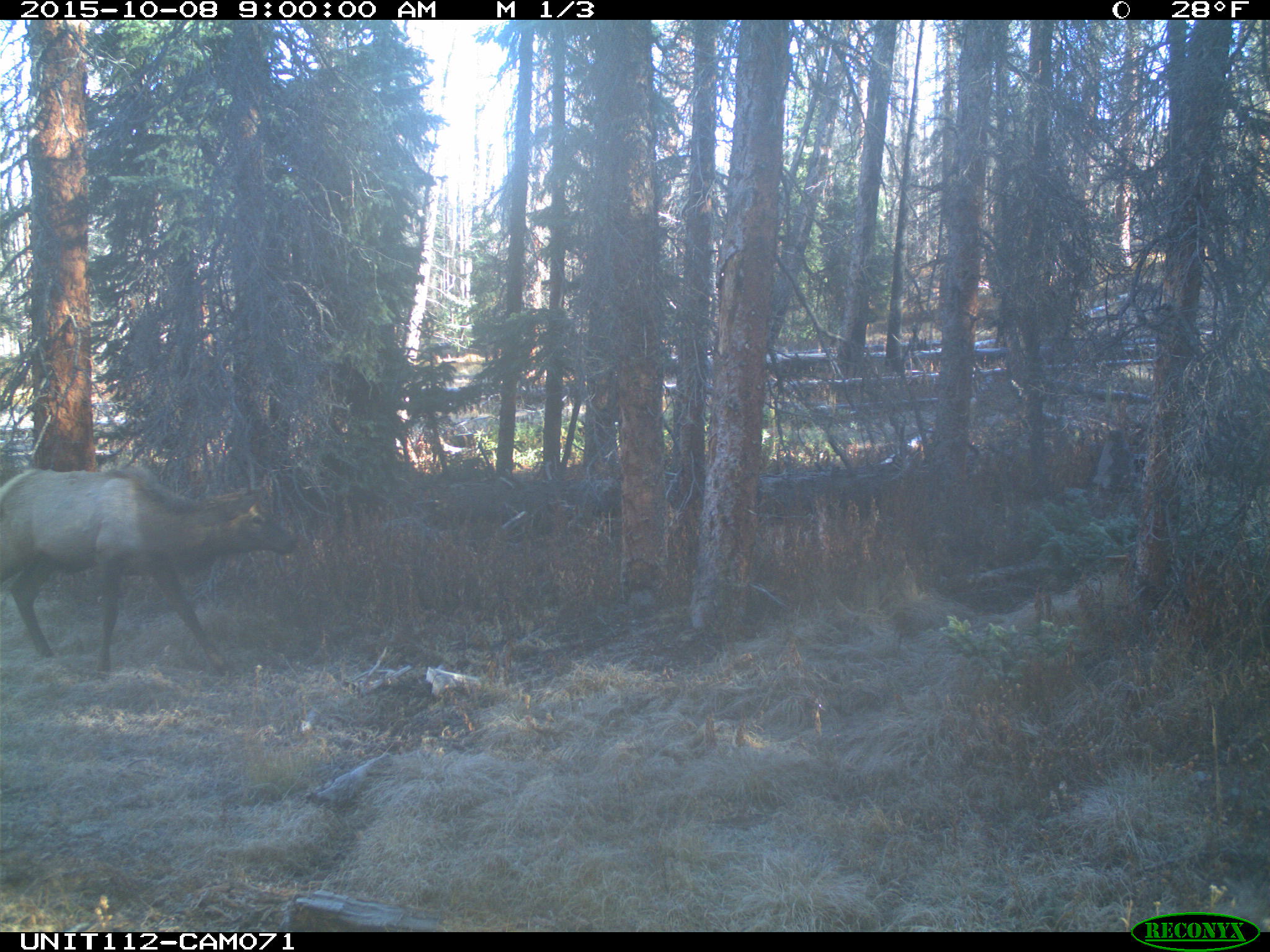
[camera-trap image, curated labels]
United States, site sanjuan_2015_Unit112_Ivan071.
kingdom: Animalia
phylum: Chordata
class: Mammalia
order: Artiodactyla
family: Cervidae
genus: Cervus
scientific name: Cervus elaphus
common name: red deer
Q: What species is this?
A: Cervus elaphus (red deer).